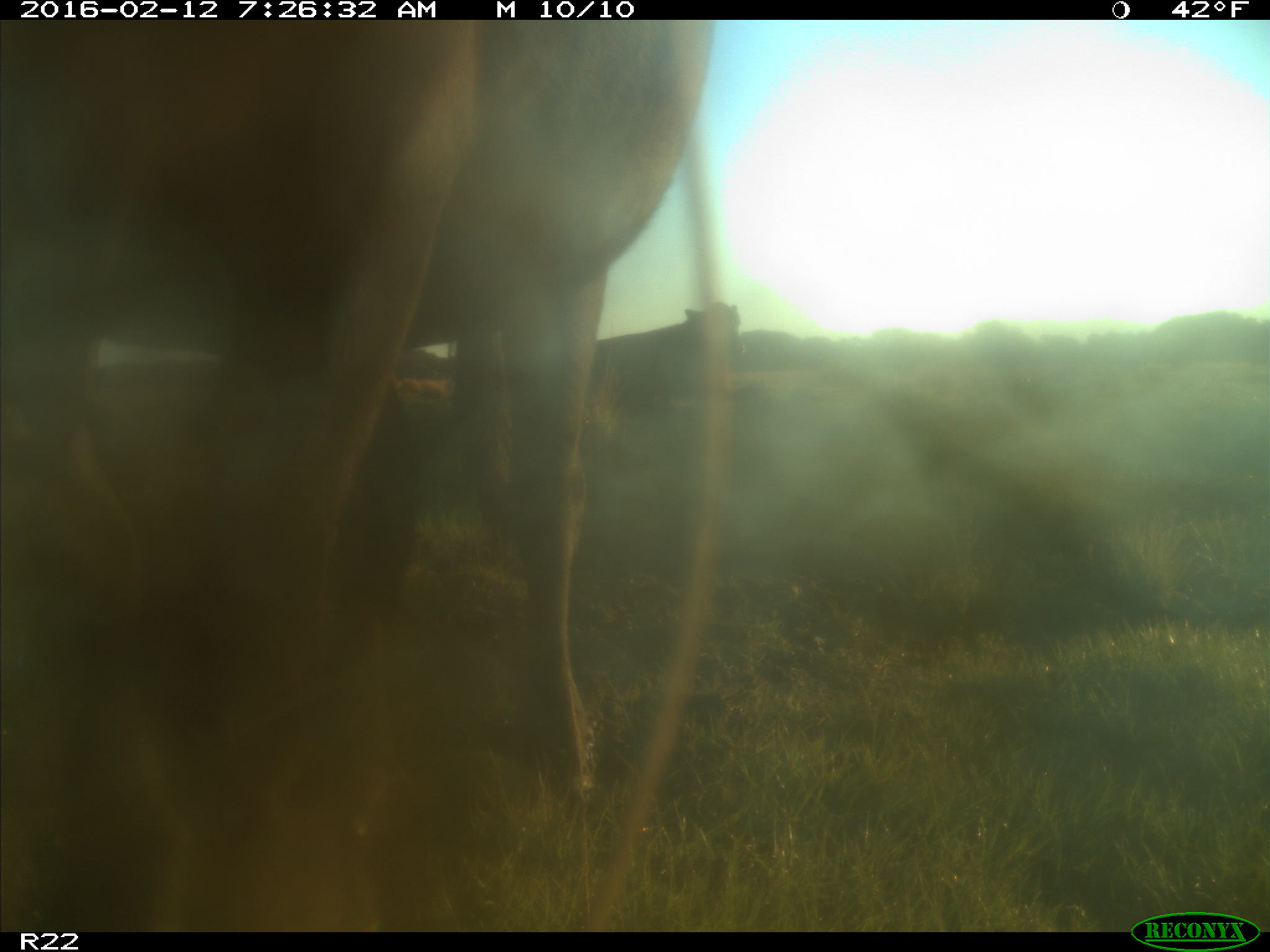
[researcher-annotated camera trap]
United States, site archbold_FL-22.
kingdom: Animalia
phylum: Chordata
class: Mammalia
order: Artiodactyla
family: Bovidae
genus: Bos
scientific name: Bos taurus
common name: domestic cow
Bos taurus (domestic cow).